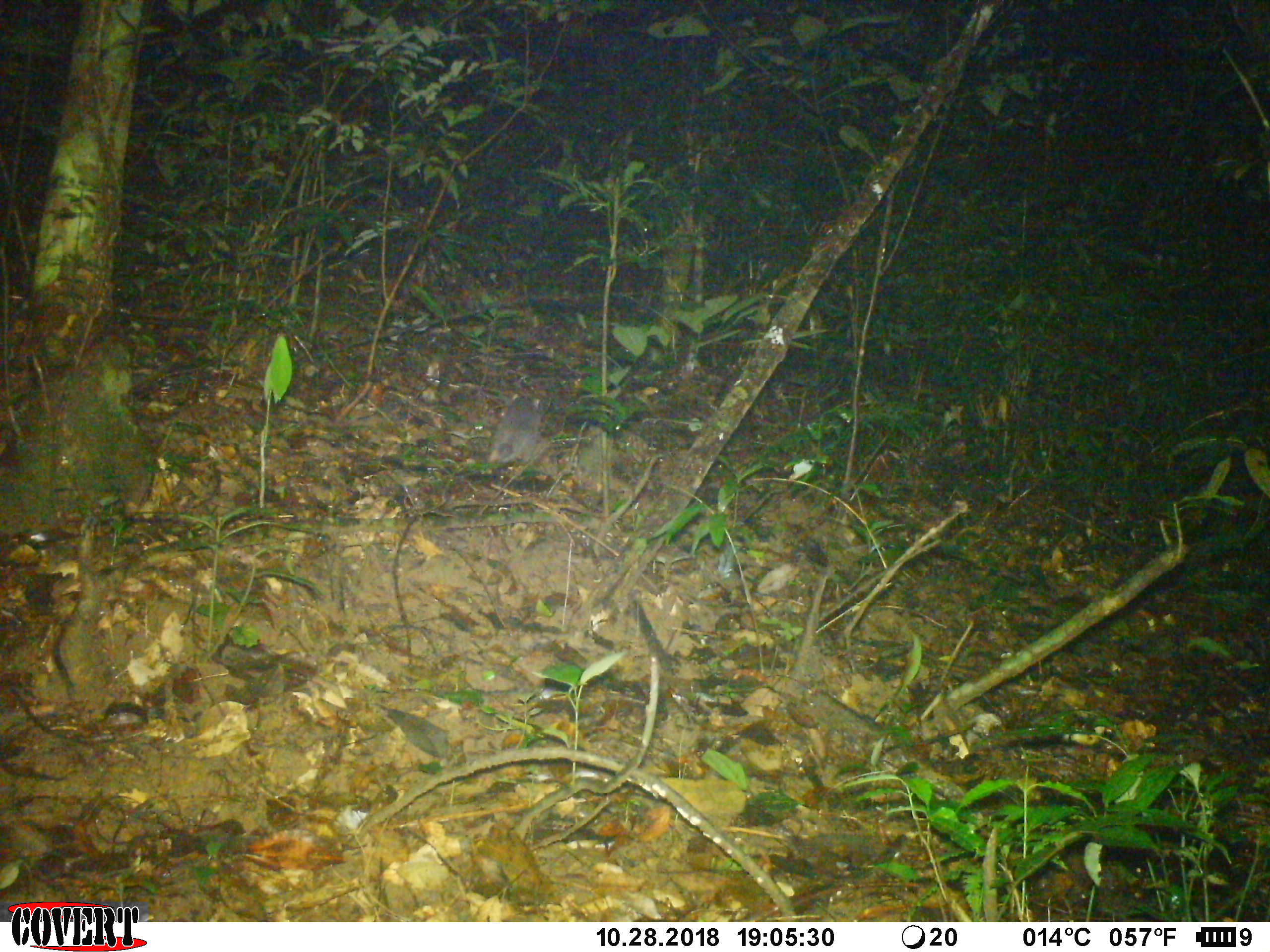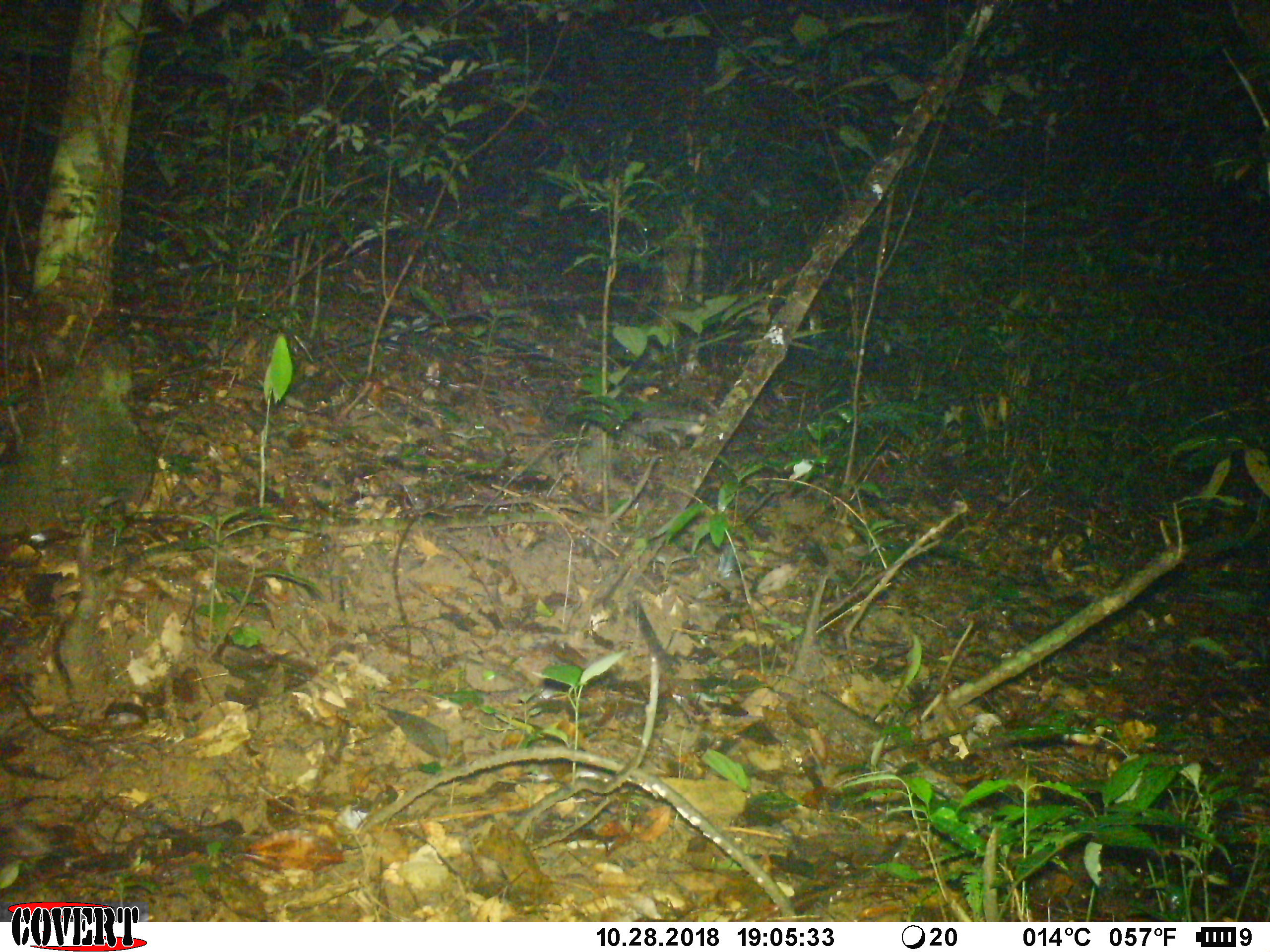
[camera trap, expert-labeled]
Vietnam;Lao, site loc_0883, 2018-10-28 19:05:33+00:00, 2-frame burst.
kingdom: Animalia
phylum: Chordata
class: Mammalia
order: Carnivora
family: Mustelidae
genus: Melogale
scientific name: Melogale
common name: ferret badger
Ferret badger (Melogale). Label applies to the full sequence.